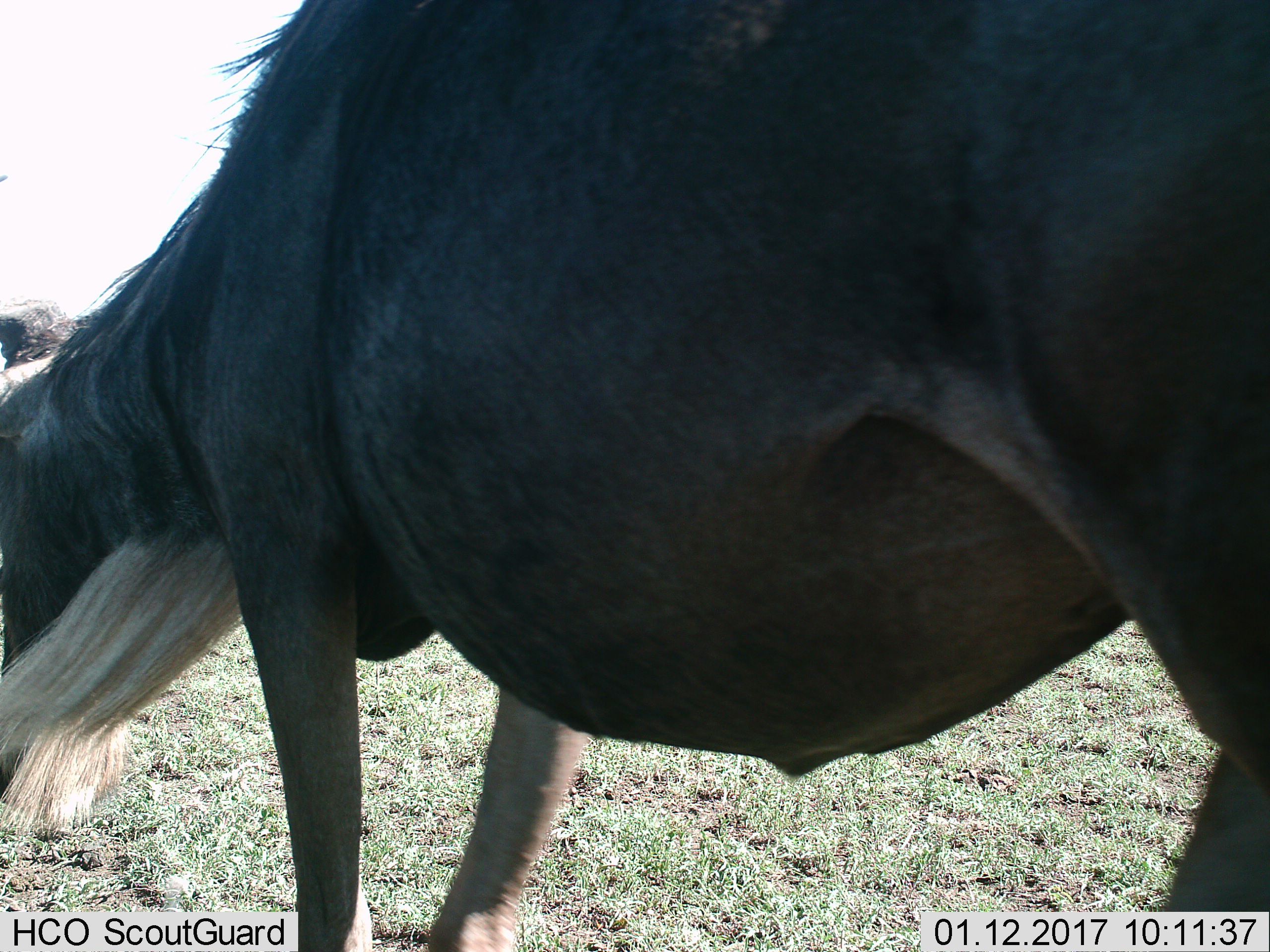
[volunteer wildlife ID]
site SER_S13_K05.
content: unidentified animal